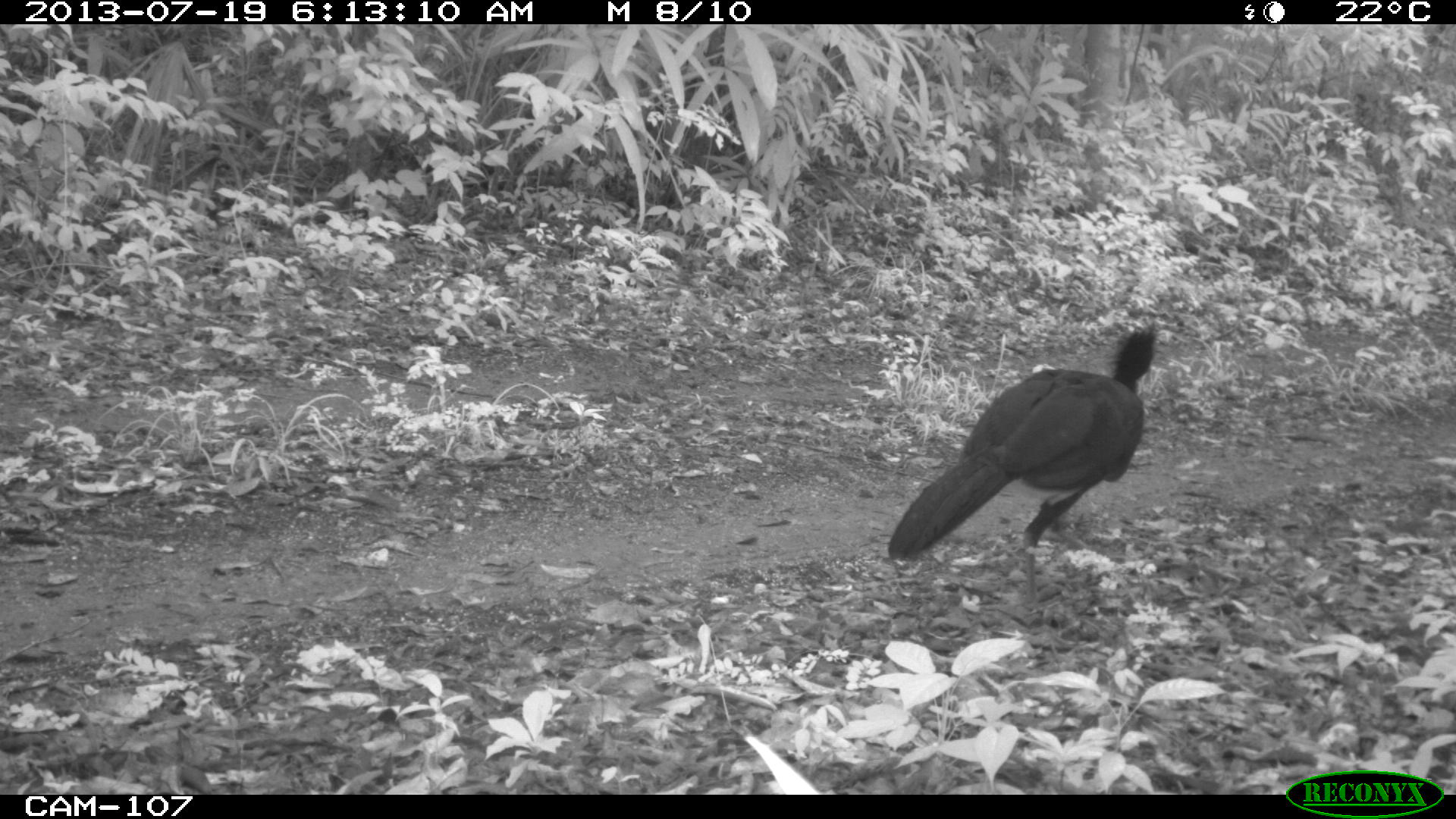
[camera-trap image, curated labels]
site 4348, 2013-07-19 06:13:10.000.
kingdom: Animalia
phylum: Chordata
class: Aves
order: Galliformes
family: Cracidae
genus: Crax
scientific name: Crax rubra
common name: great curassow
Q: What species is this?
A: Crax rubra (great curassow).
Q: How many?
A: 1.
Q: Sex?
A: Male.